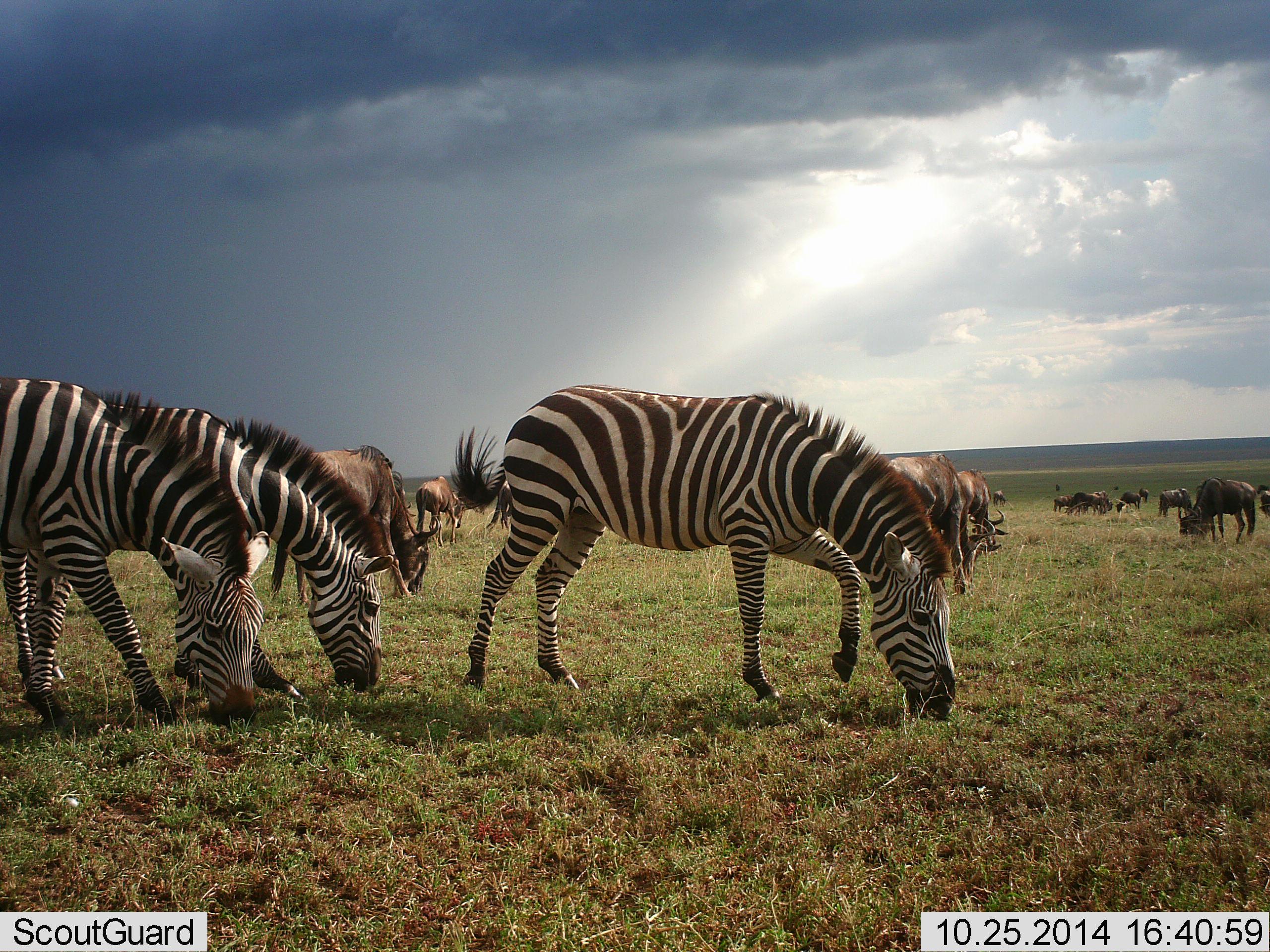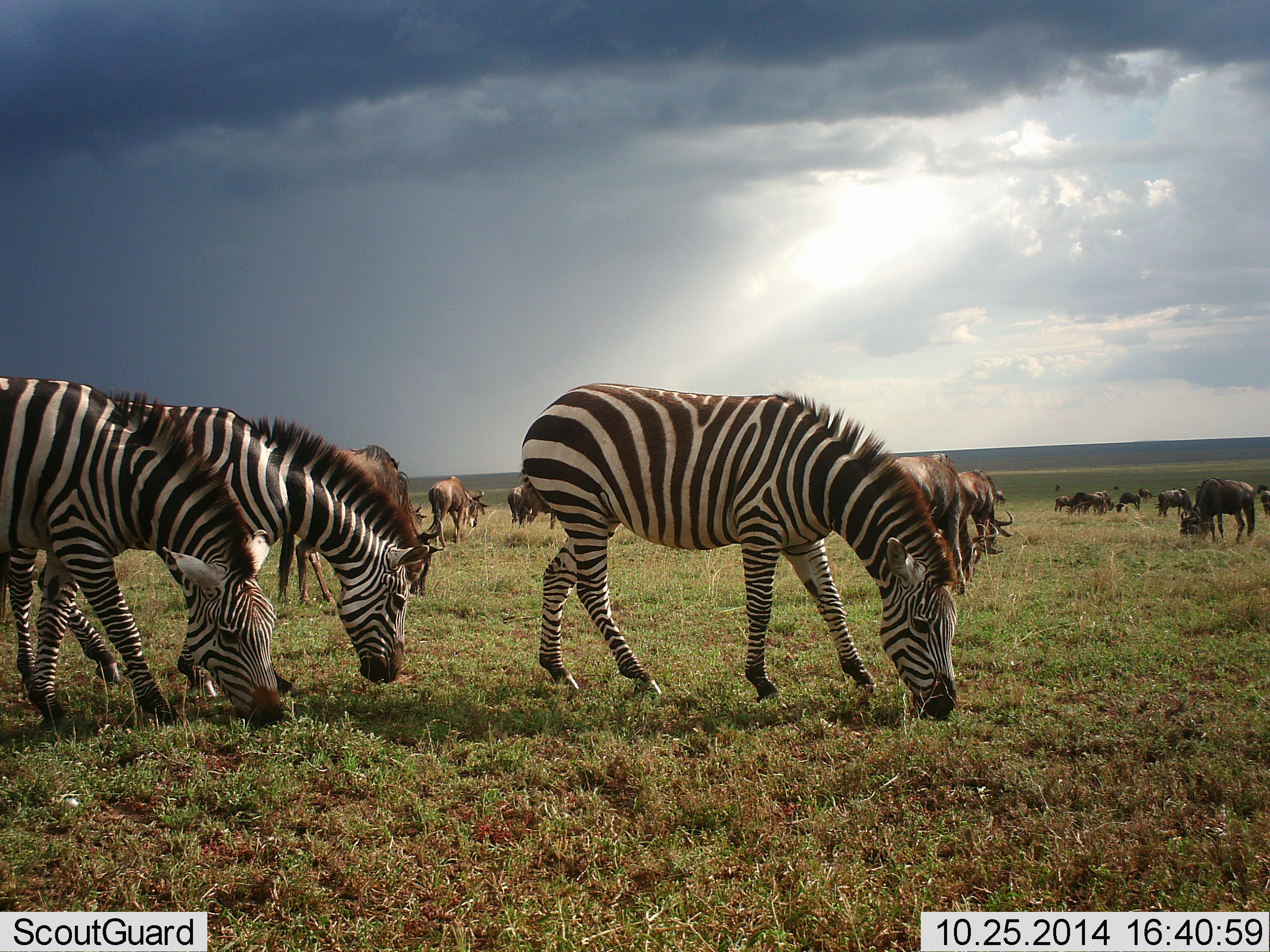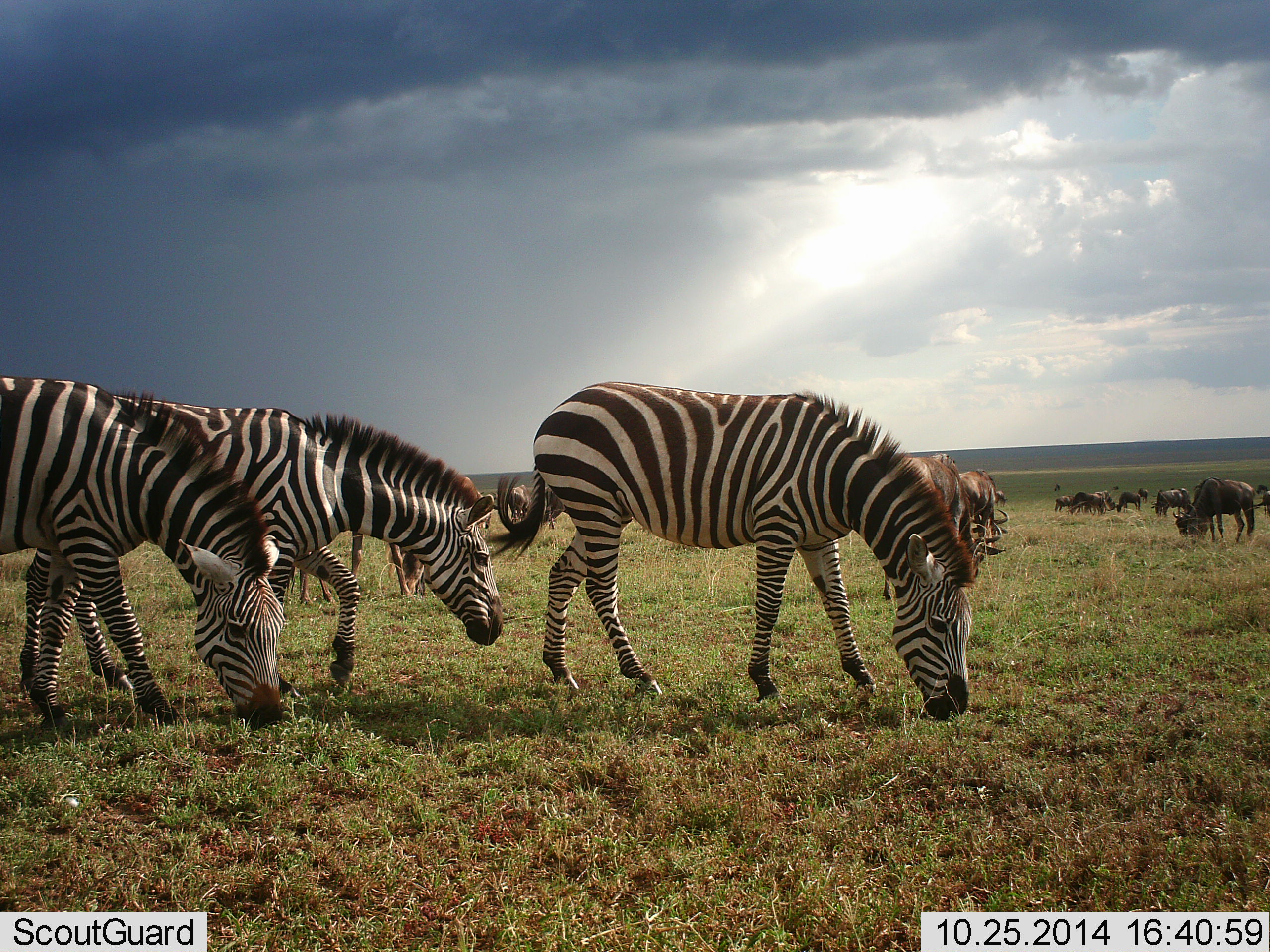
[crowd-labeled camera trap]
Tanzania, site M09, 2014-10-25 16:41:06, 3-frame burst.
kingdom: Animalia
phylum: Chordata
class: Mammalia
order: Artiodactyla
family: Bovidae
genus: Connochaetes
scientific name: Connochaetes taurinus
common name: blue wildebeest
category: wildebeest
Wildebeest (blue wildebeest) (Connochaetes taurinus), count 11-50. Behavior (volunteer vote fractions): standing 10%, resting 10%, moving 0%, interacting 0%. Young present (vote fraction): 0%. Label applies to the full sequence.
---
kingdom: Animalia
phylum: Chordata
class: Mammalia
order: Perissodactyla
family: Equidae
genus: Equus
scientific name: Equus quagga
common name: plains zebra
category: zebra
Zebra (plains zebra) (Equus quagga), count 3. Behavior (volunteer vote fractions): standing 9%, resting 0%, moving 0%, interacting 0%. Young present (vote fraction): 0%. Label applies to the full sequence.